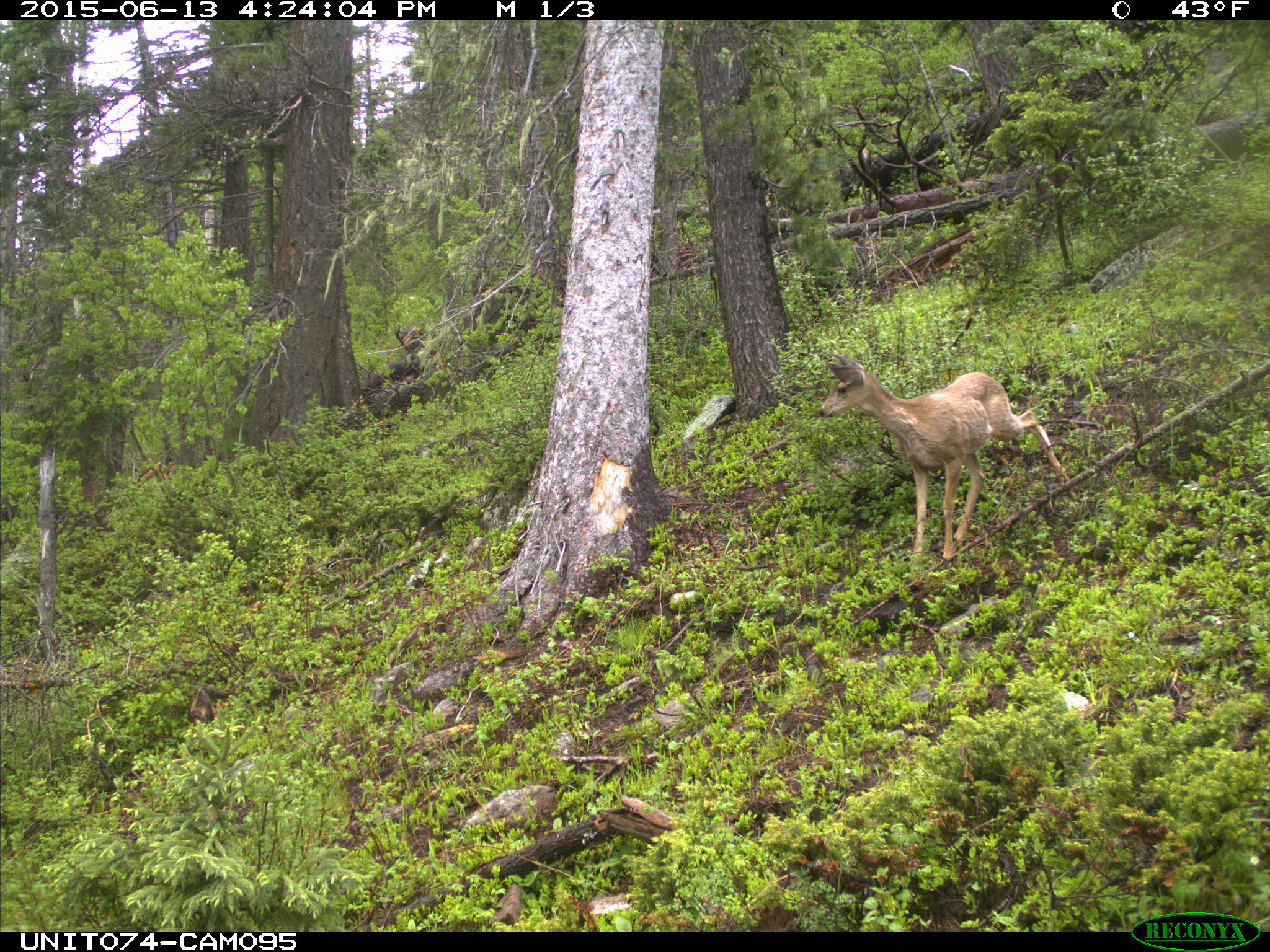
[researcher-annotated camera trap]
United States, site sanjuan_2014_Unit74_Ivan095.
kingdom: Animalia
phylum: Chordata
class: Mammalia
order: Artiodactyla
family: Cervidae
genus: Odocoileus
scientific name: Odocoileus hemionus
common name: mule deer